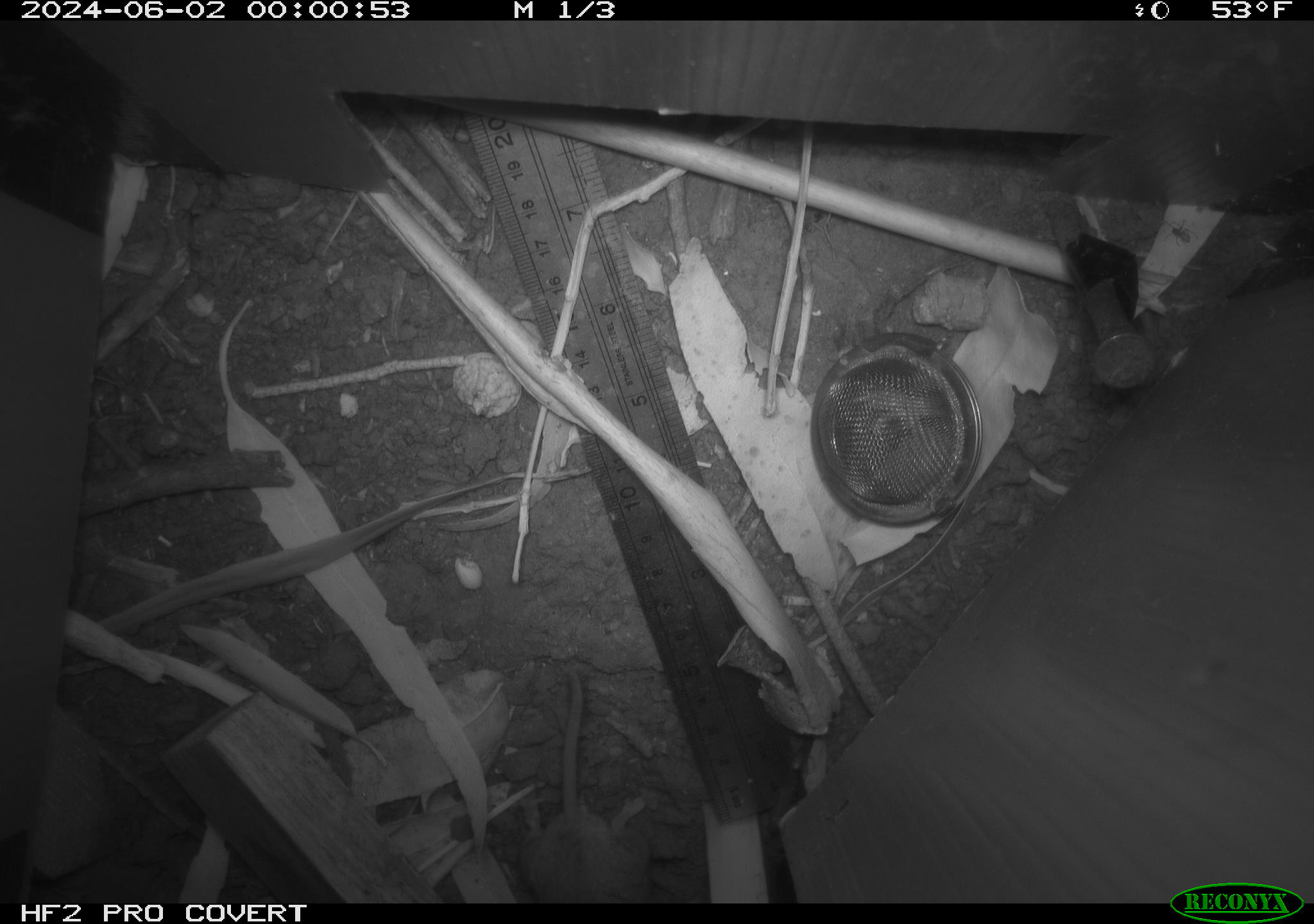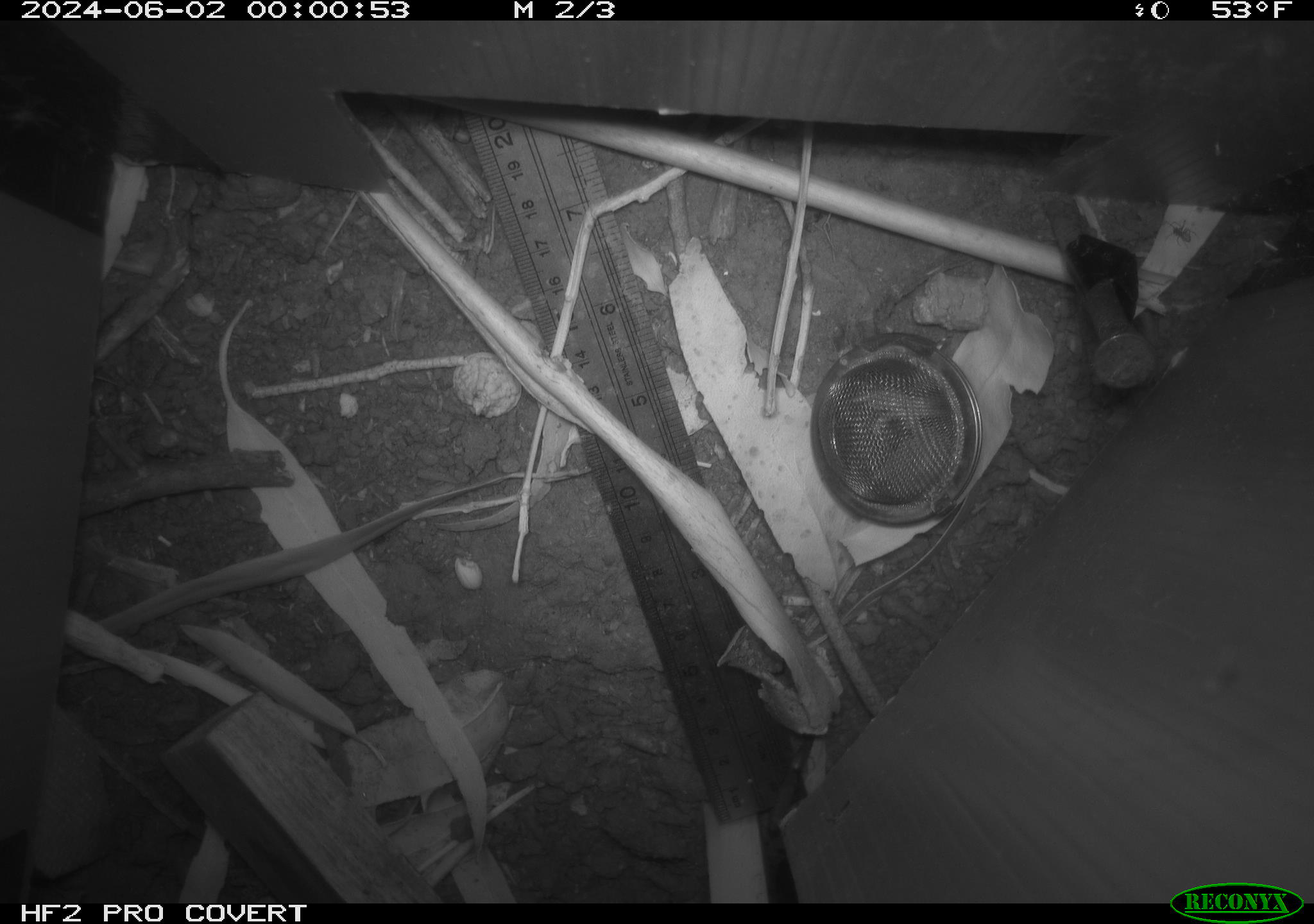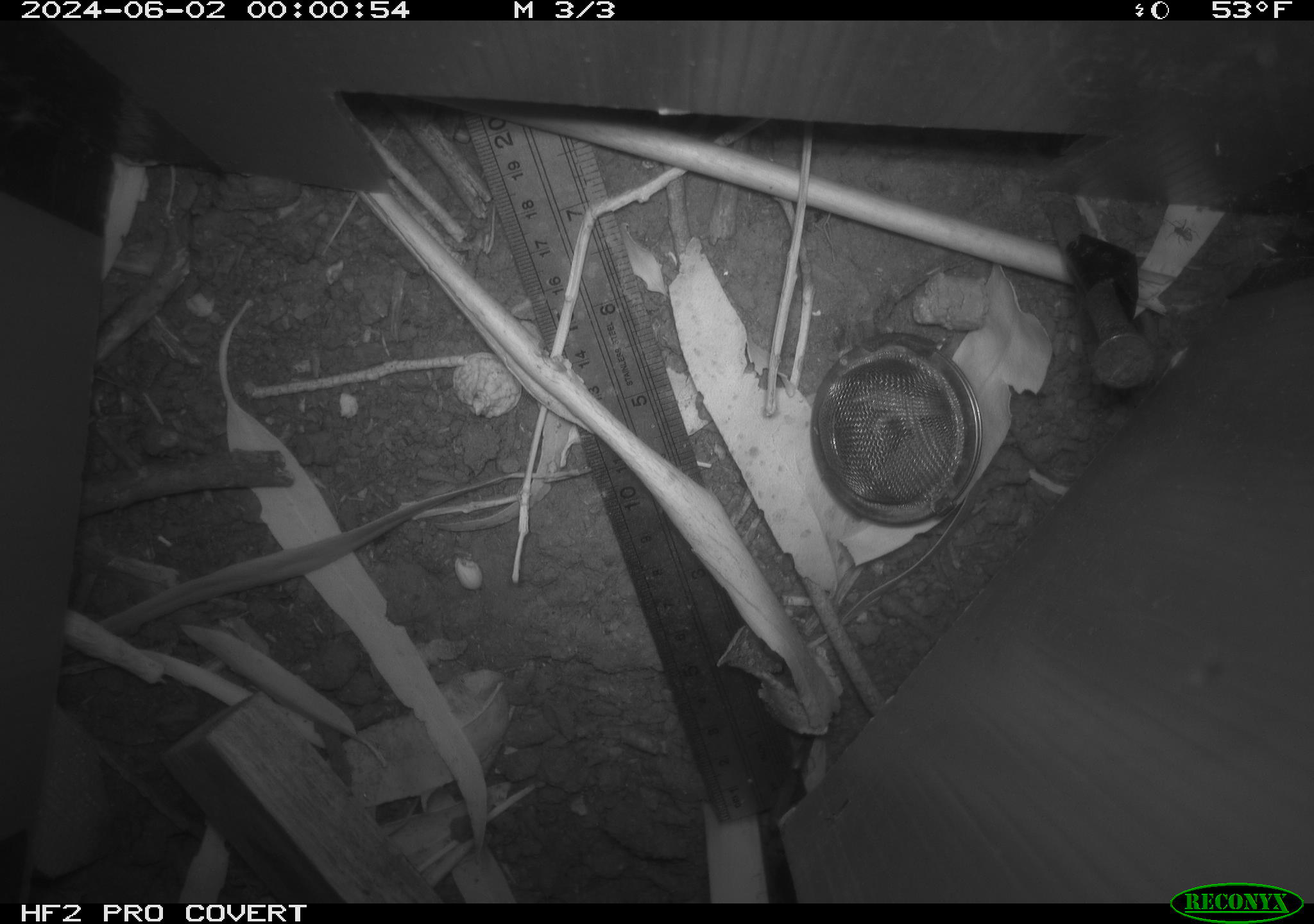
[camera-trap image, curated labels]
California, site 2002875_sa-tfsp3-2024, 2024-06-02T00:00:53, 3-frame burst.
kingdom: Animalia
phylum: Chordata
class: Mammalia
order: Rodentia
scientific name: Rodentia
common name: mouse species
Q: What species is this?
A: Mouse species (Rodentia).